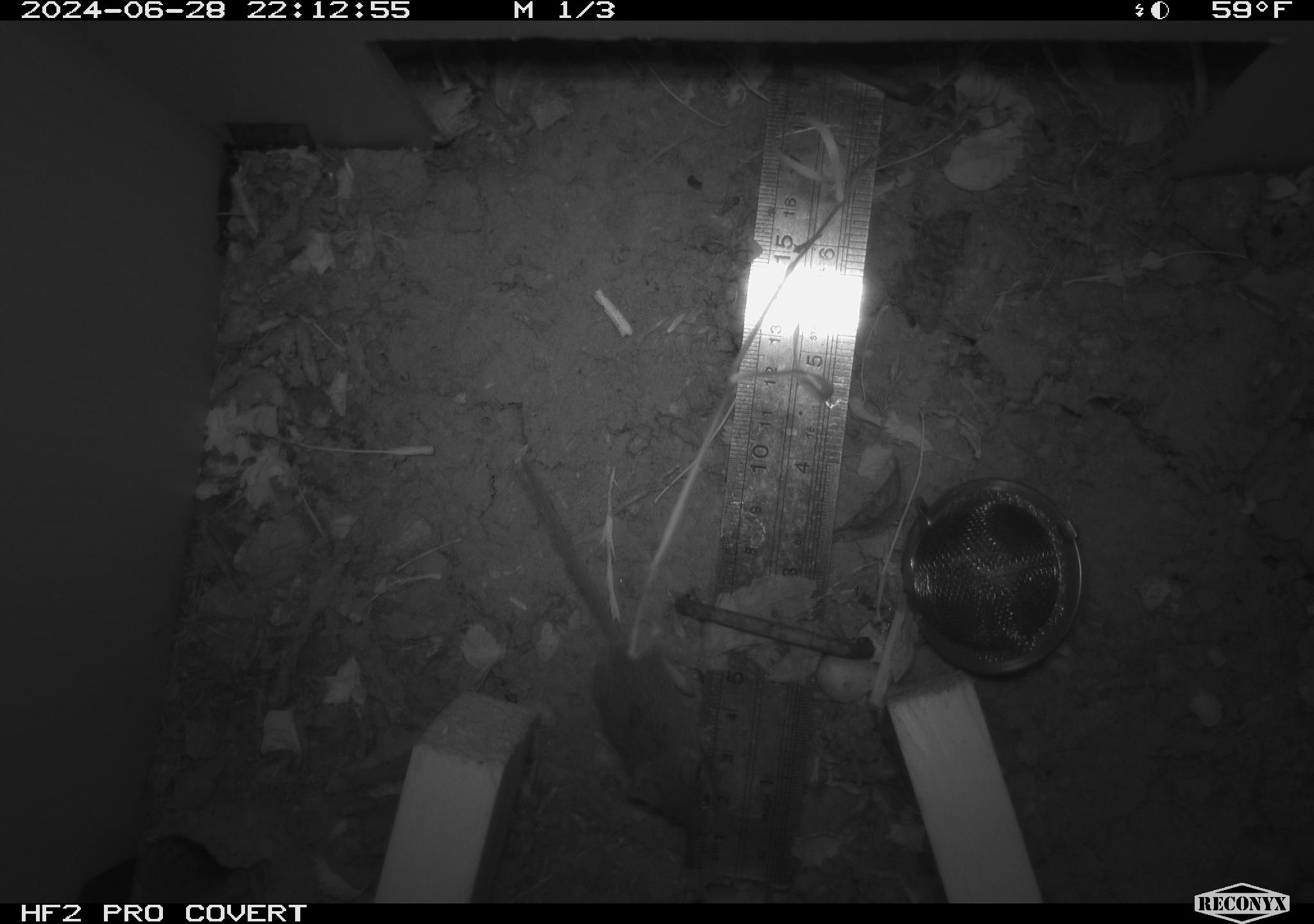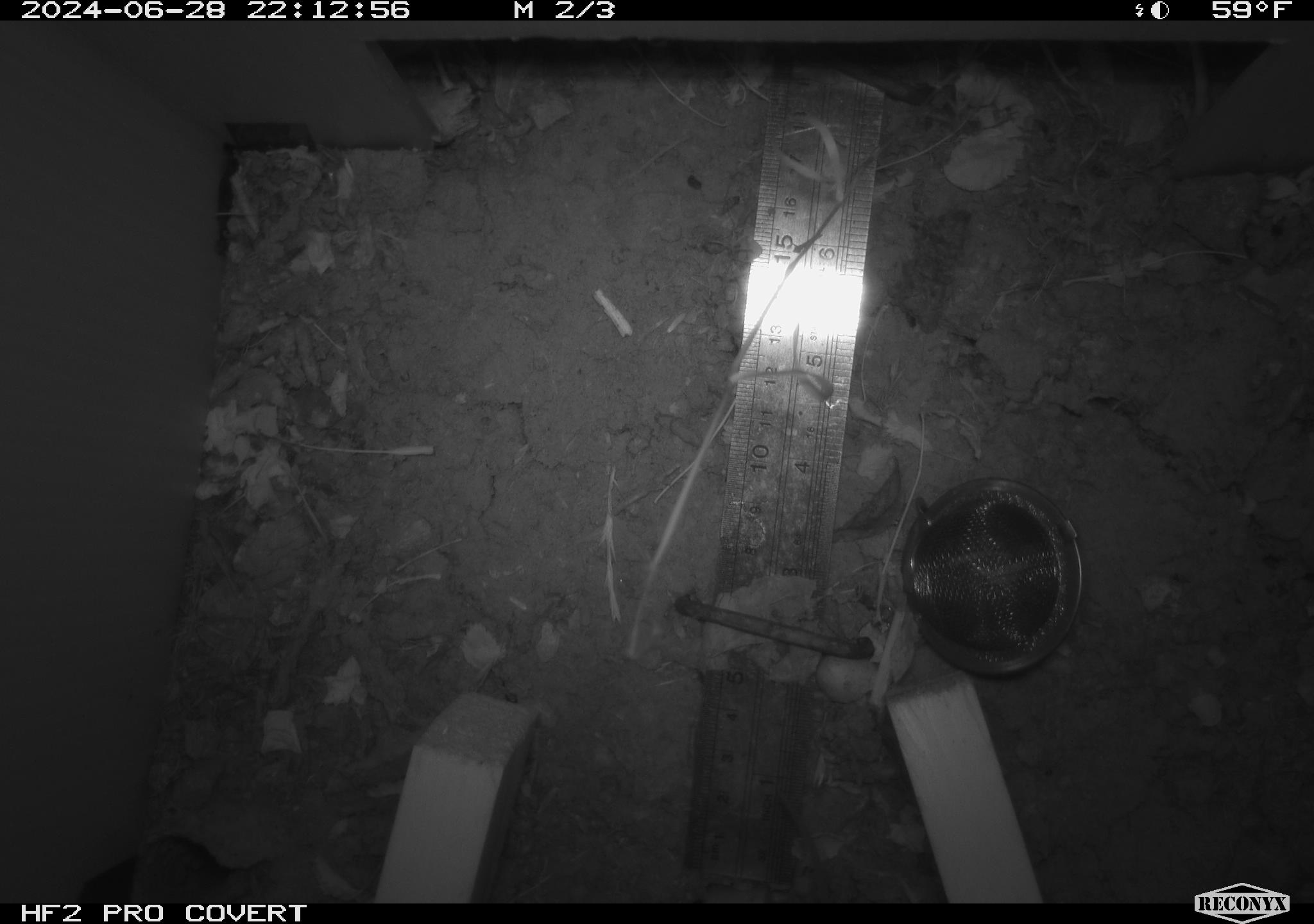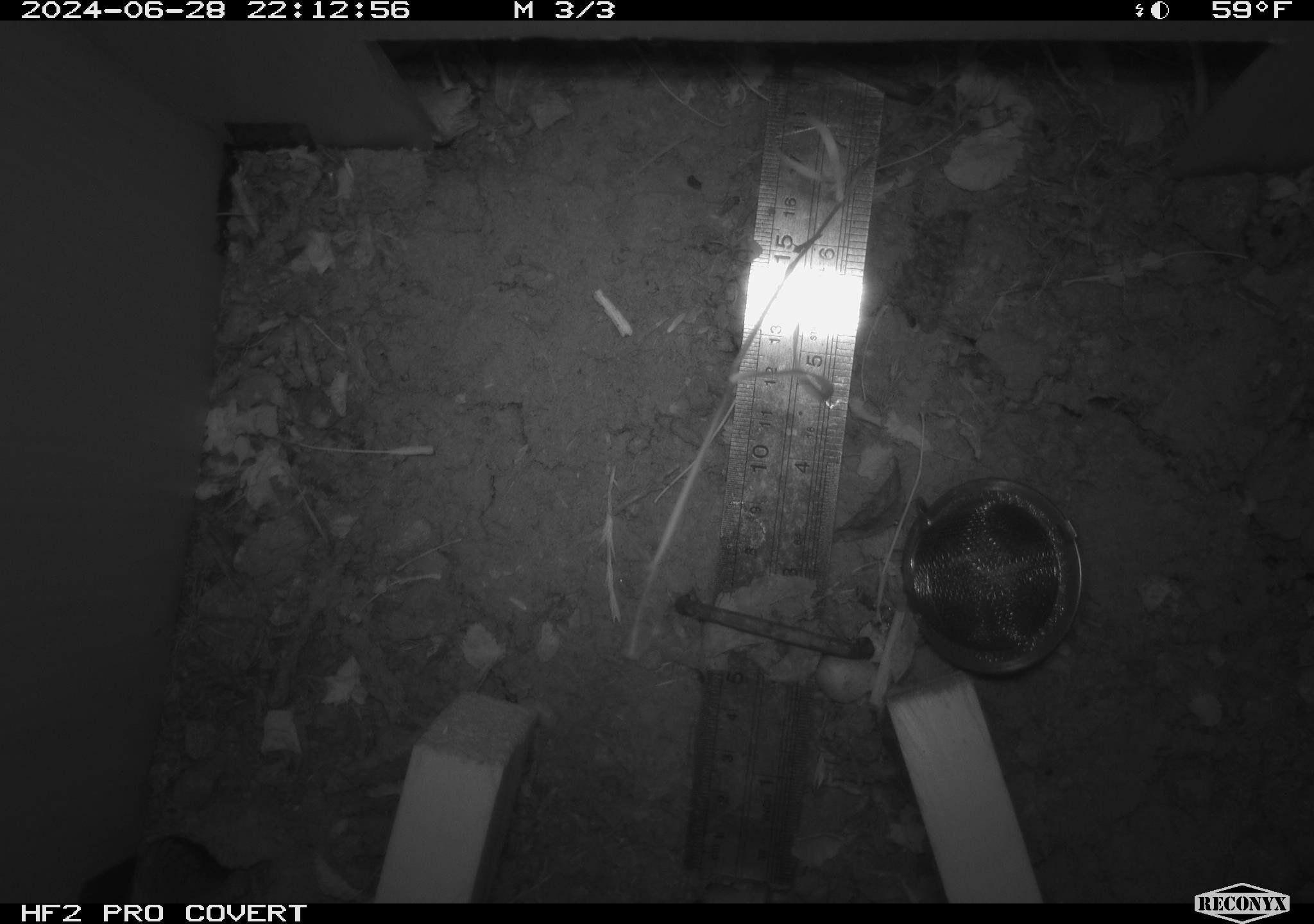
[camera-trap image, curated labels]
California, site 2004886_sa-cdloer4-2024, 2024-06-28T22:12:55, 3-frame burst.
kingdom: Animalia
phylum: Chordata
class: Mammalia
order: Rodentia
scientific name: Rodentia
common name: rodent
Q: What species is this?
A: Rodent (Rodentia).